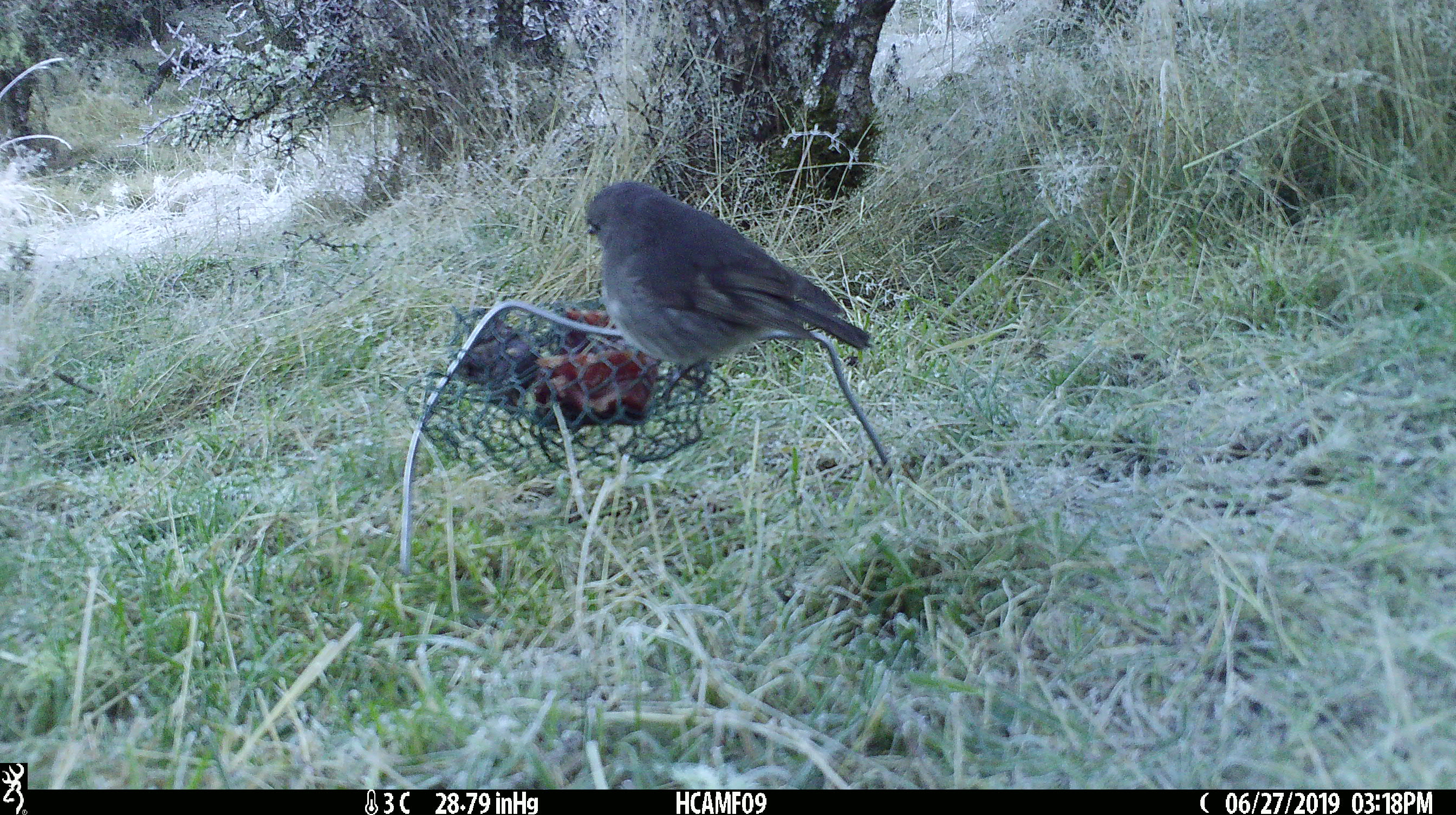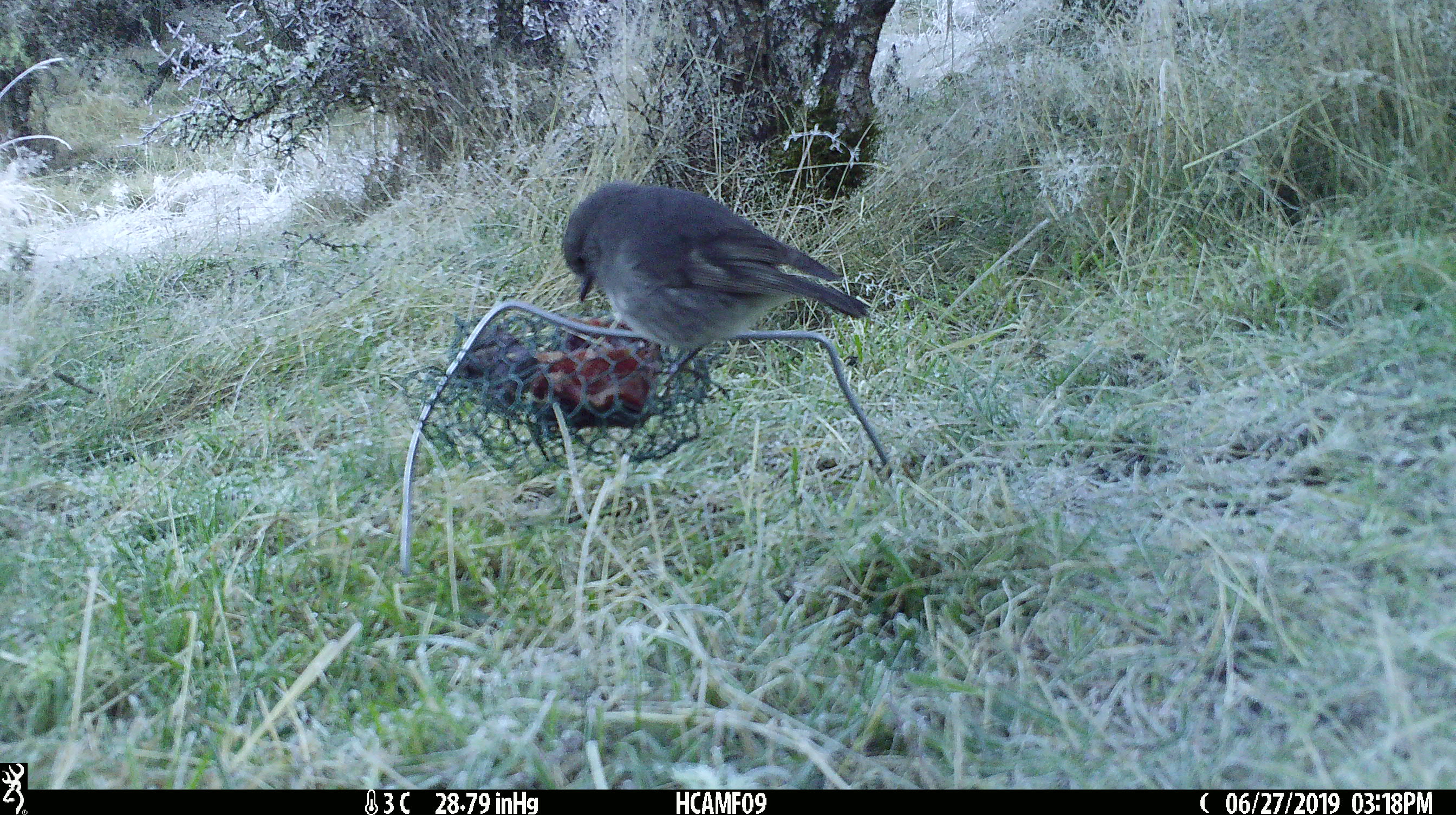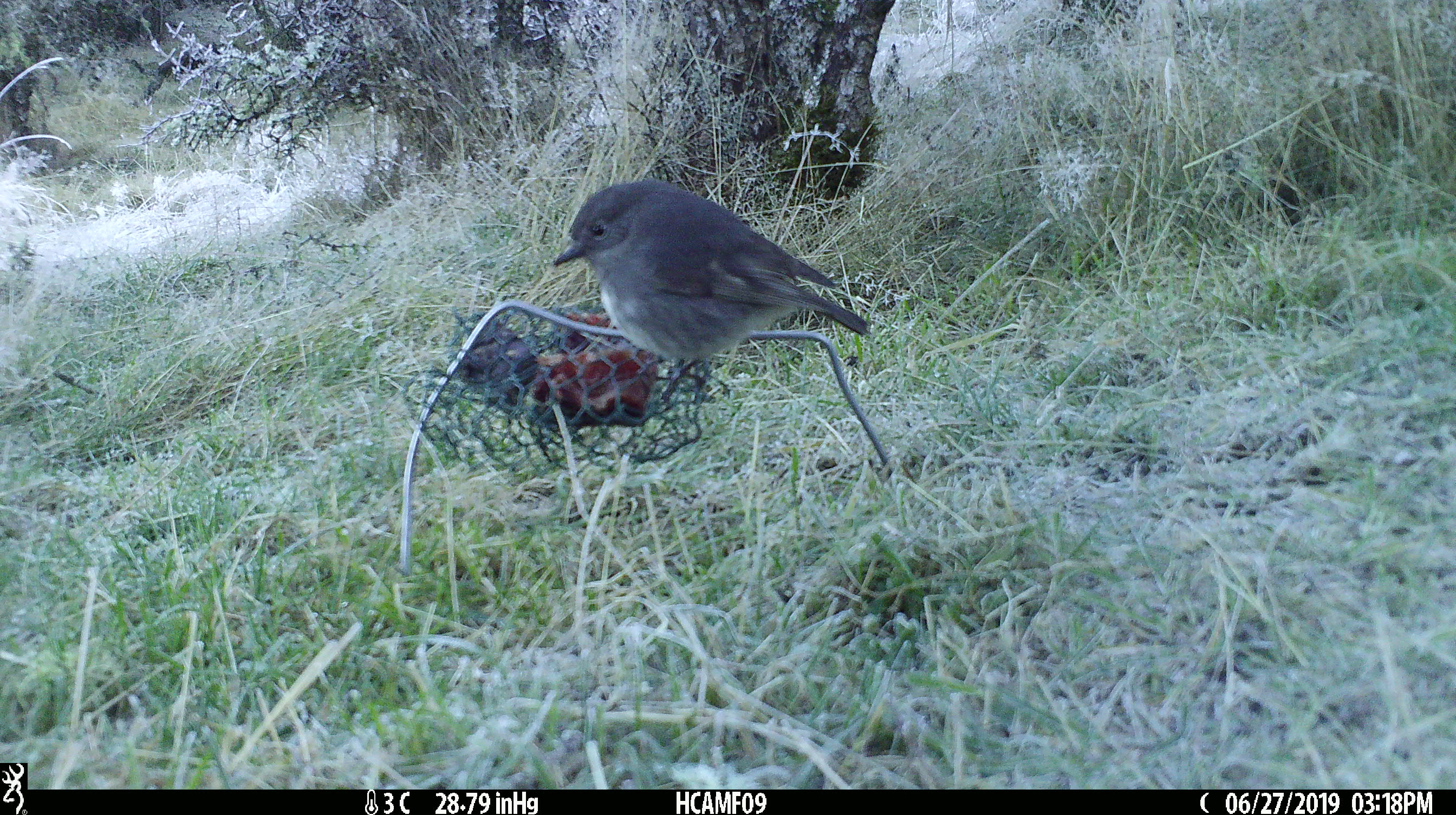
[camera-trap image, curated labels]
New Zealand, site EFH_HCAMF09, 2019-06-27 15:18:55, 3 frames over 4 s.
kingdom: Animalia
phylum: Chordata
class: Aves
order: Passeriformes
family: Petroicidae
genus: Petroica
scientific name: Petroica australis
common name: new zealand robin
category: robin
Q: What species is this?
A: Robin (new zealand robin) (Petroica australis).